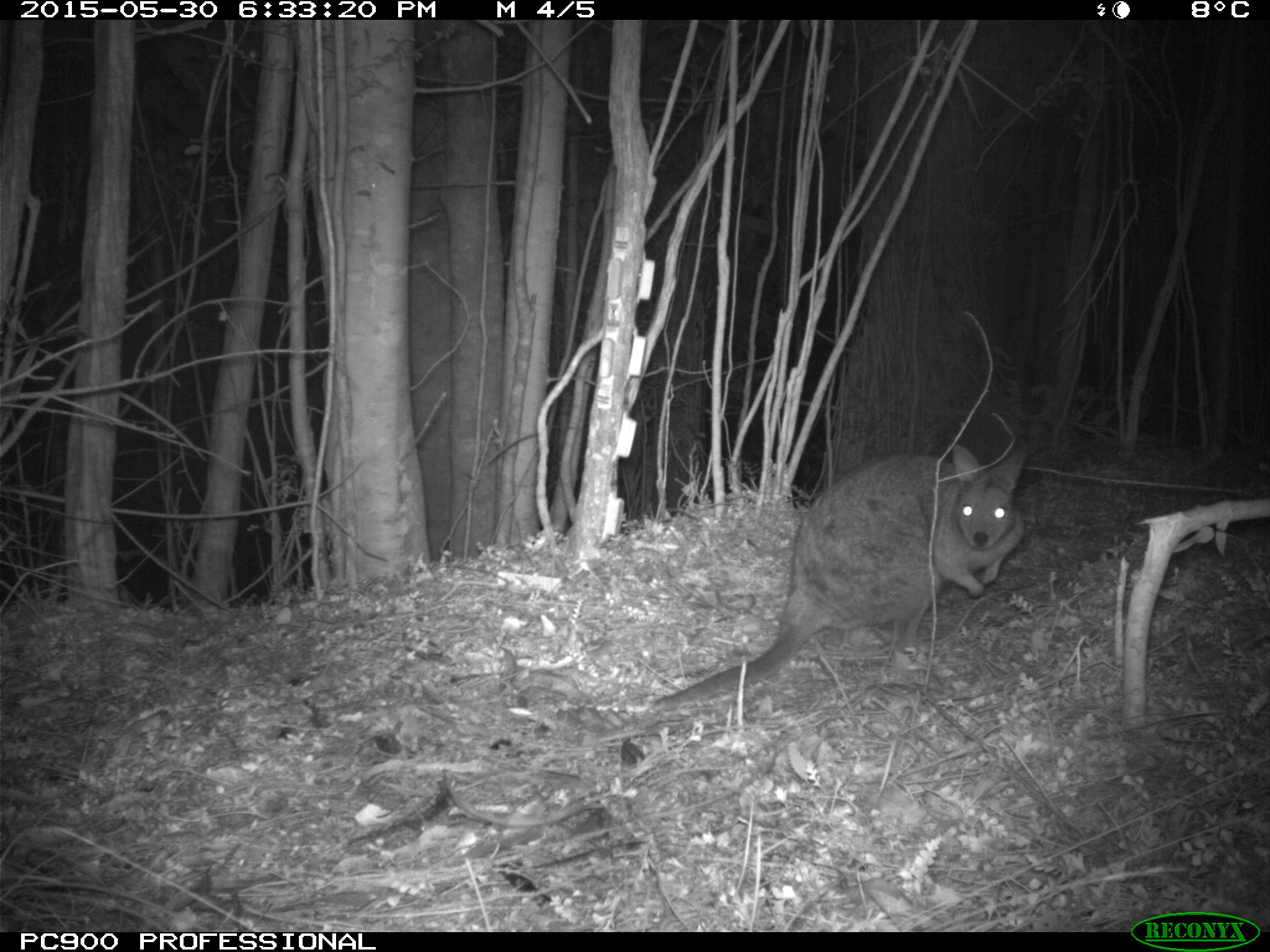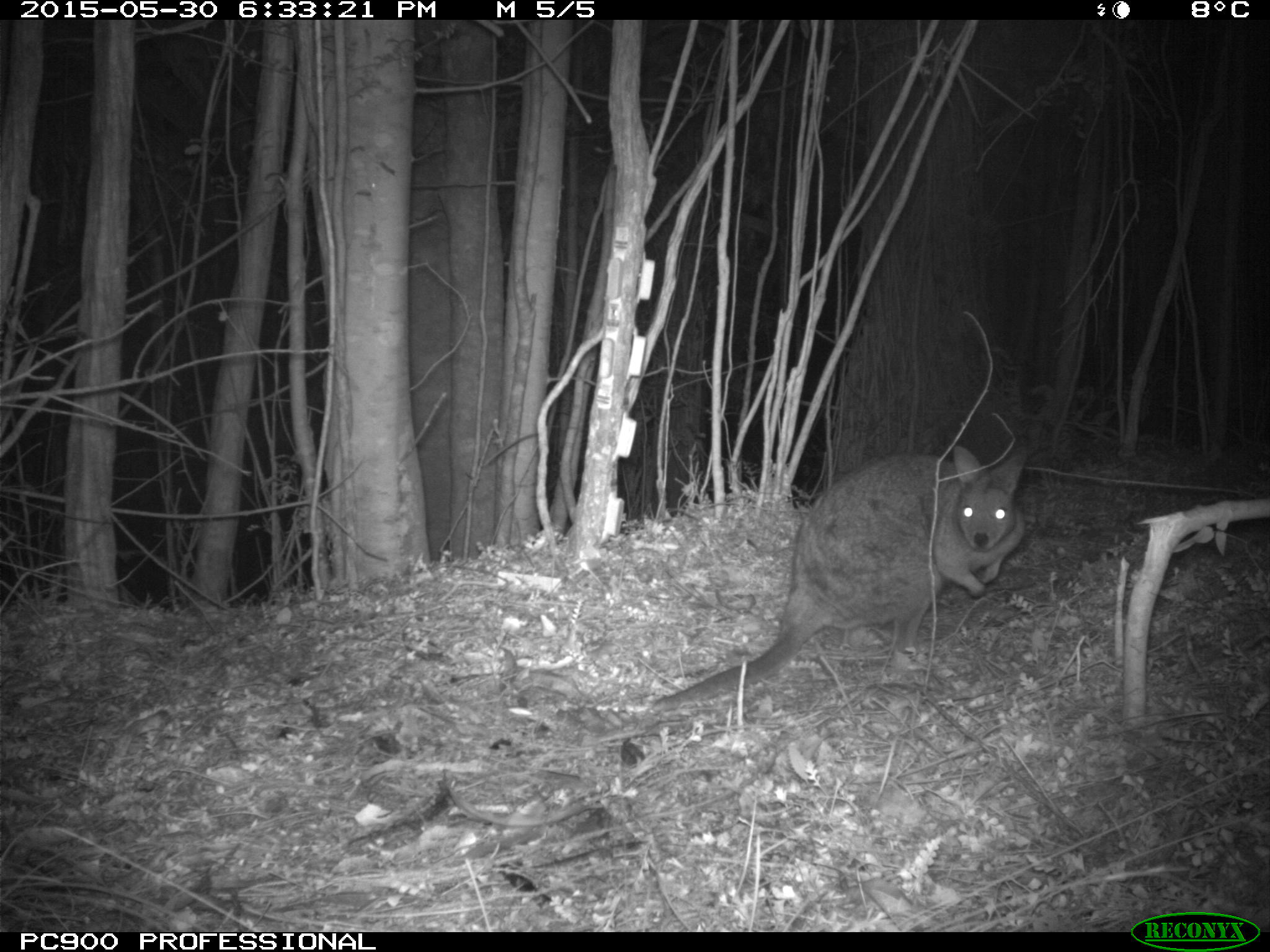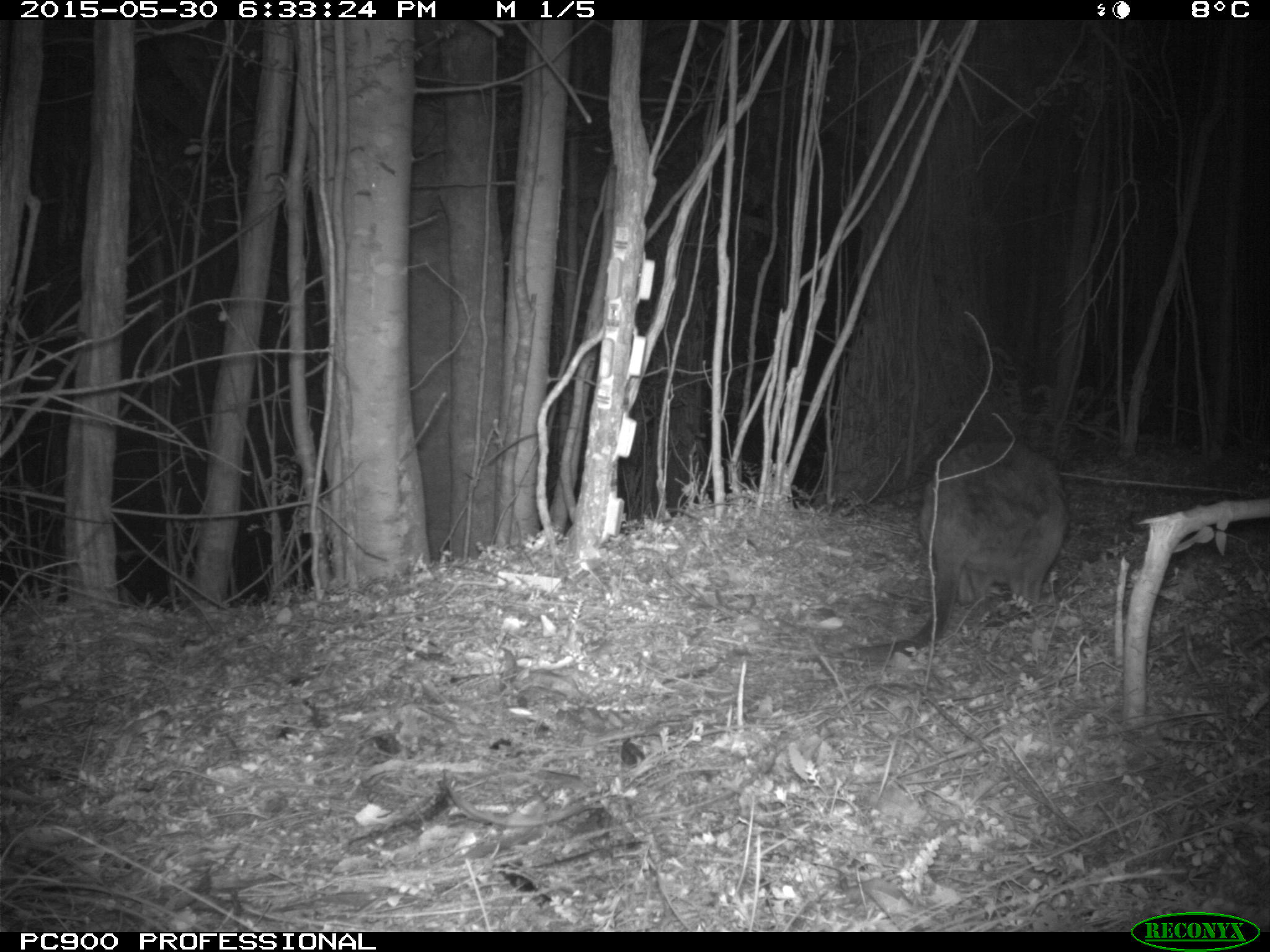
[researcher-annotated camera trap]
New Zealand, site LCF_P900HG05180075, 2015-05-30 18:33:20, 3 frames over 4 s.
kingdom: Animalia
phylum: Chordata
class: Mammalia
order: Diprotodontia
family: Macropodidae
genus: Notamacropus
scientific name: Notamacropus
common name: wallaby